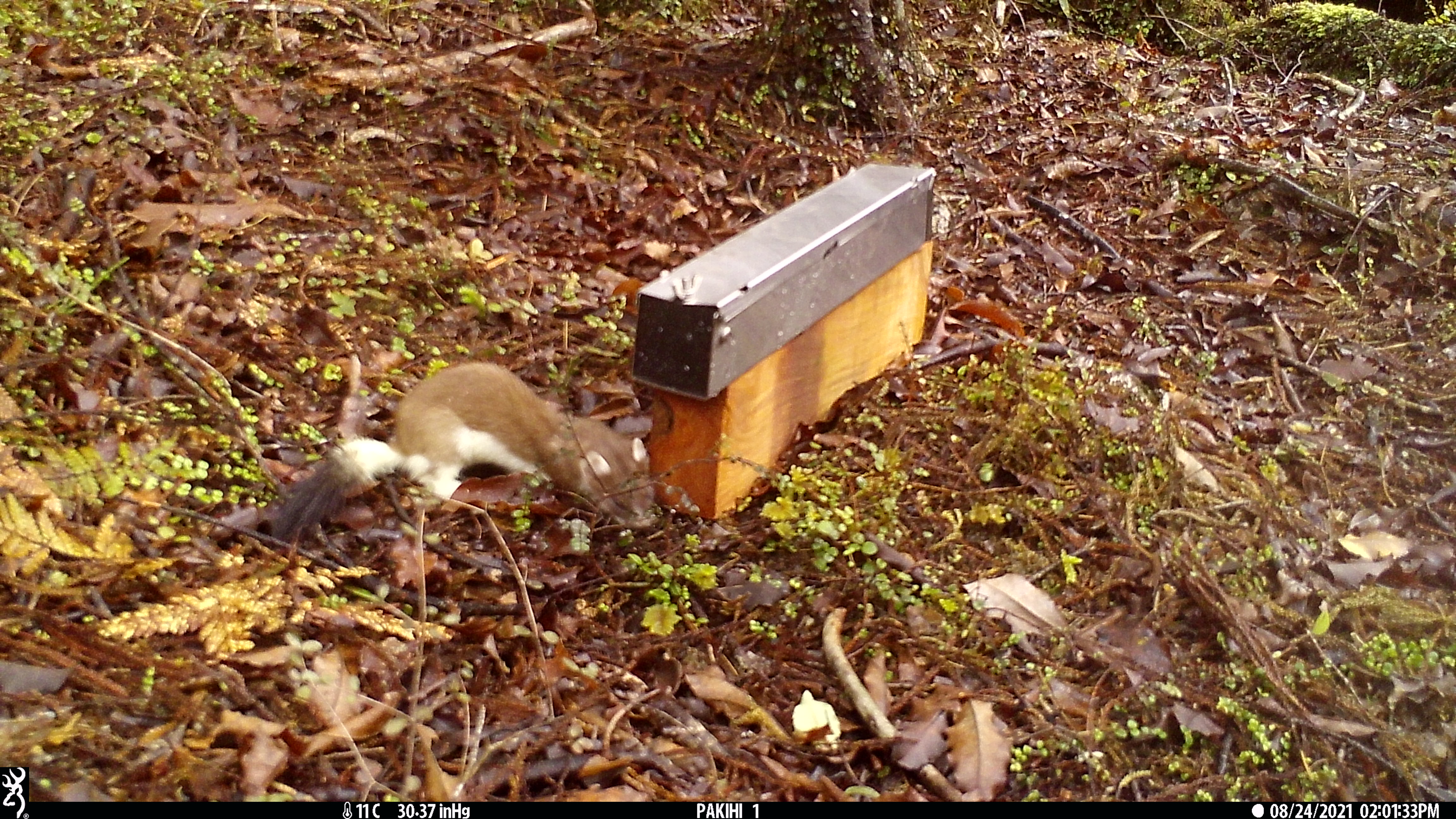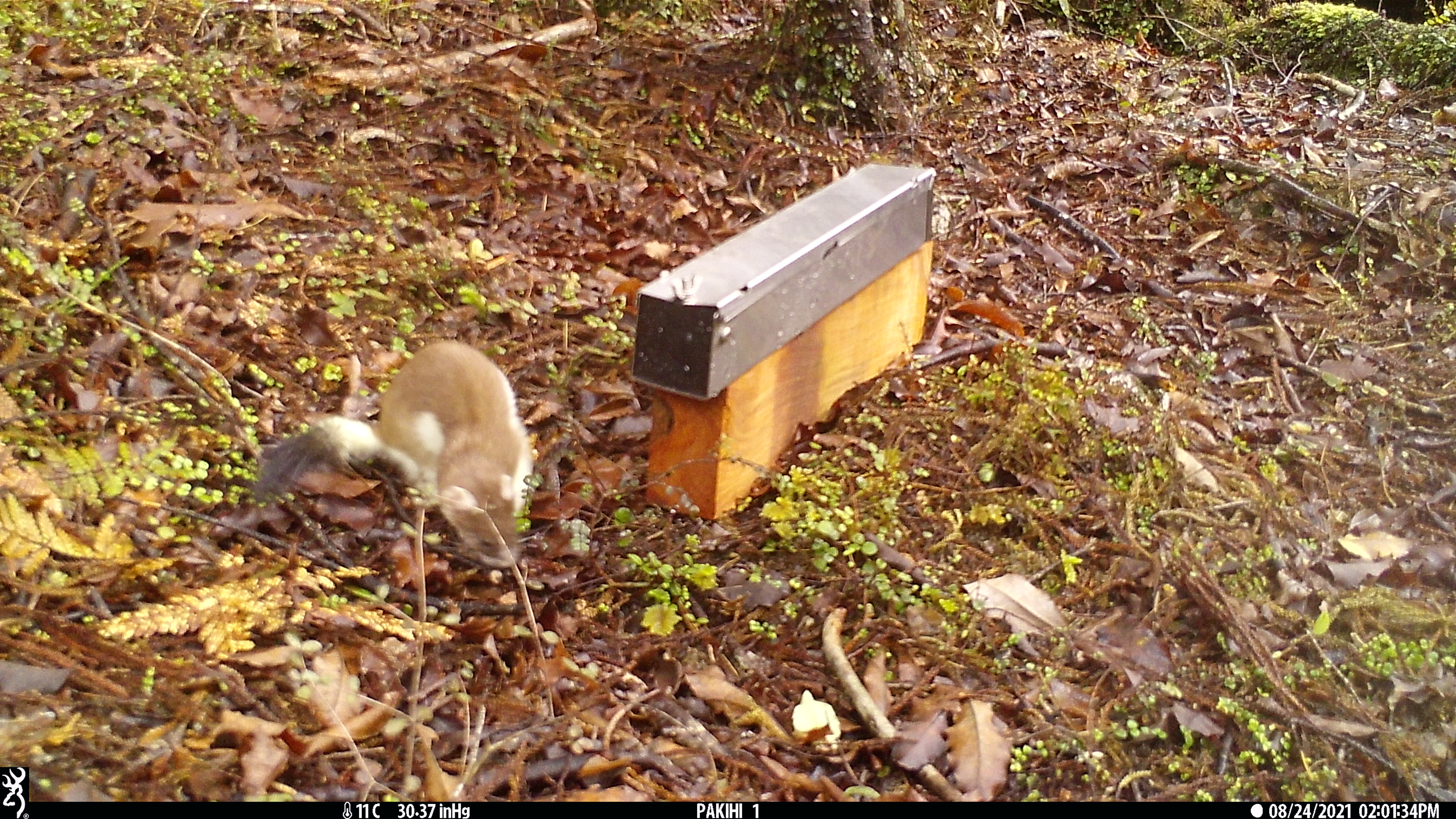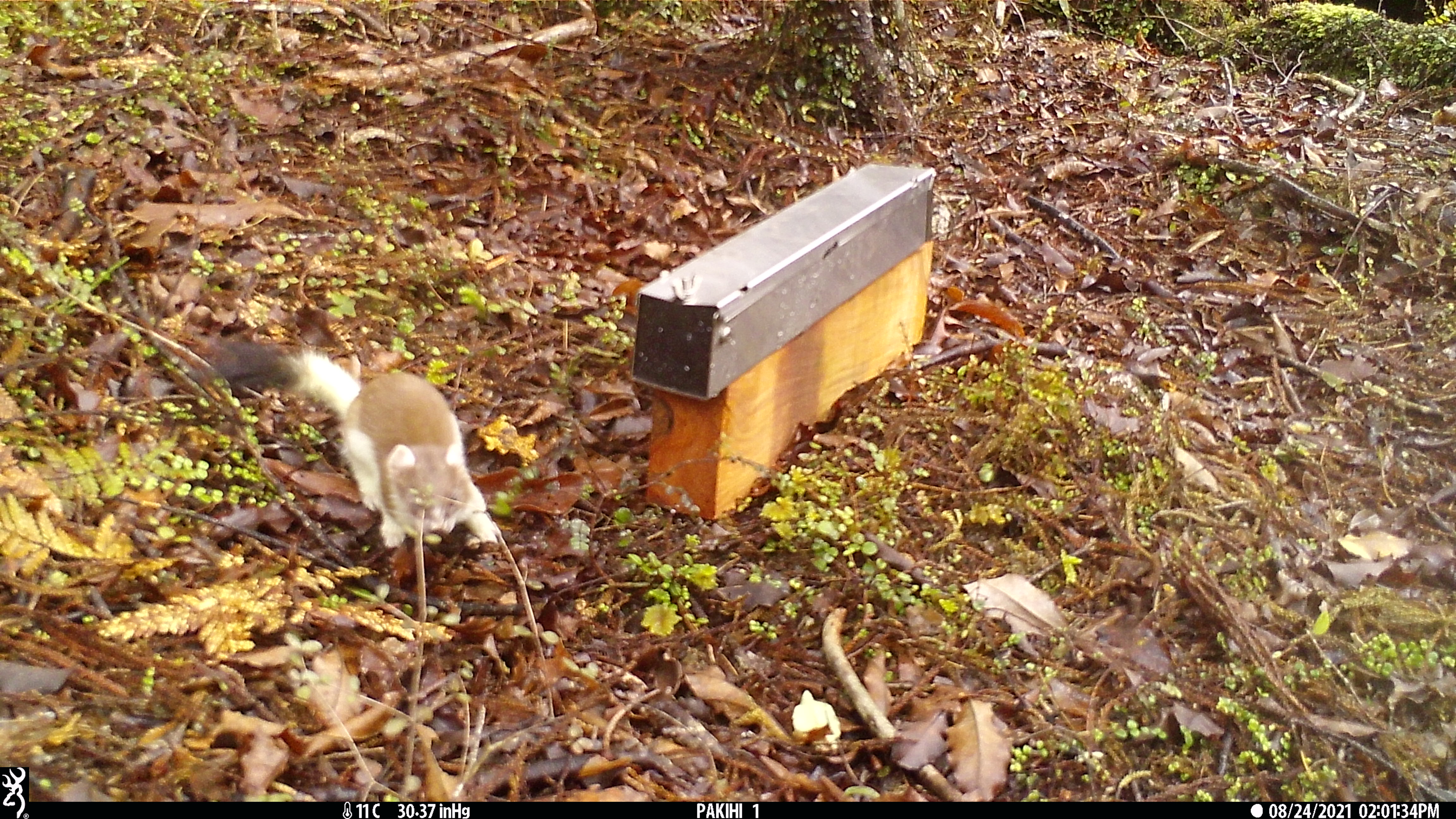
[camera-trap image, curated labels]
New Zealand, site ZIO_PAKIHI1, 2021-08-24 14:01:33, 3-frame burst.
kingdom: Animalia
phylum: Chordata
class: Mammalia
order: Carnivora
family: Mustelidae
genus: Mustela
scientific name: Mustela erminea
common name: stoat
Stoat (Mustela erminea).